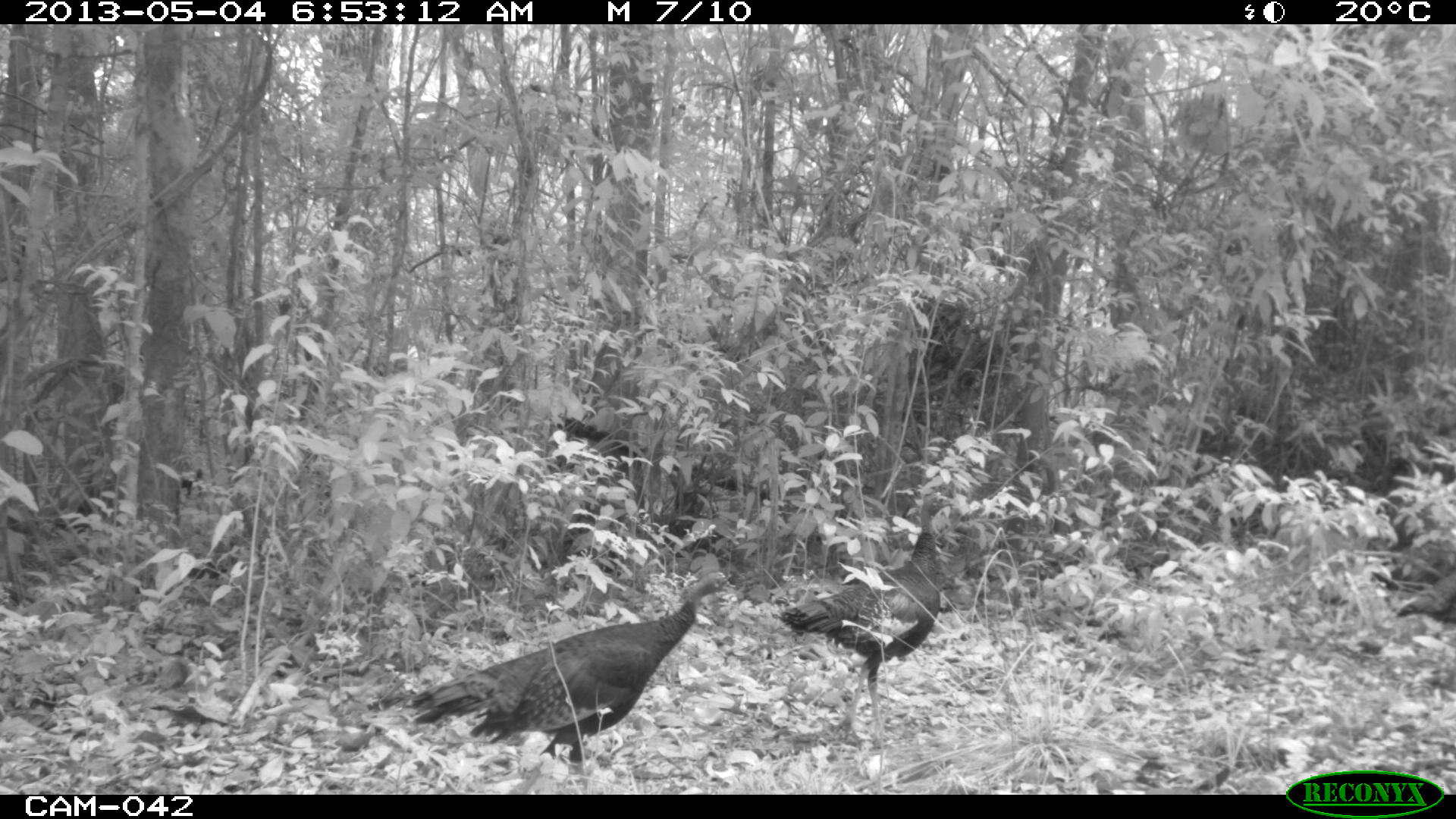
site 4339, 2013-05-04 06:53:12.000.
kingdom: Animalia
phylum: Chordata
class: Aves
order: Galliformes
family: Phasianidae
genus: Meleagris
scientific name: Meleagris ocellata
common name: ocellated turkey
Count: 4.